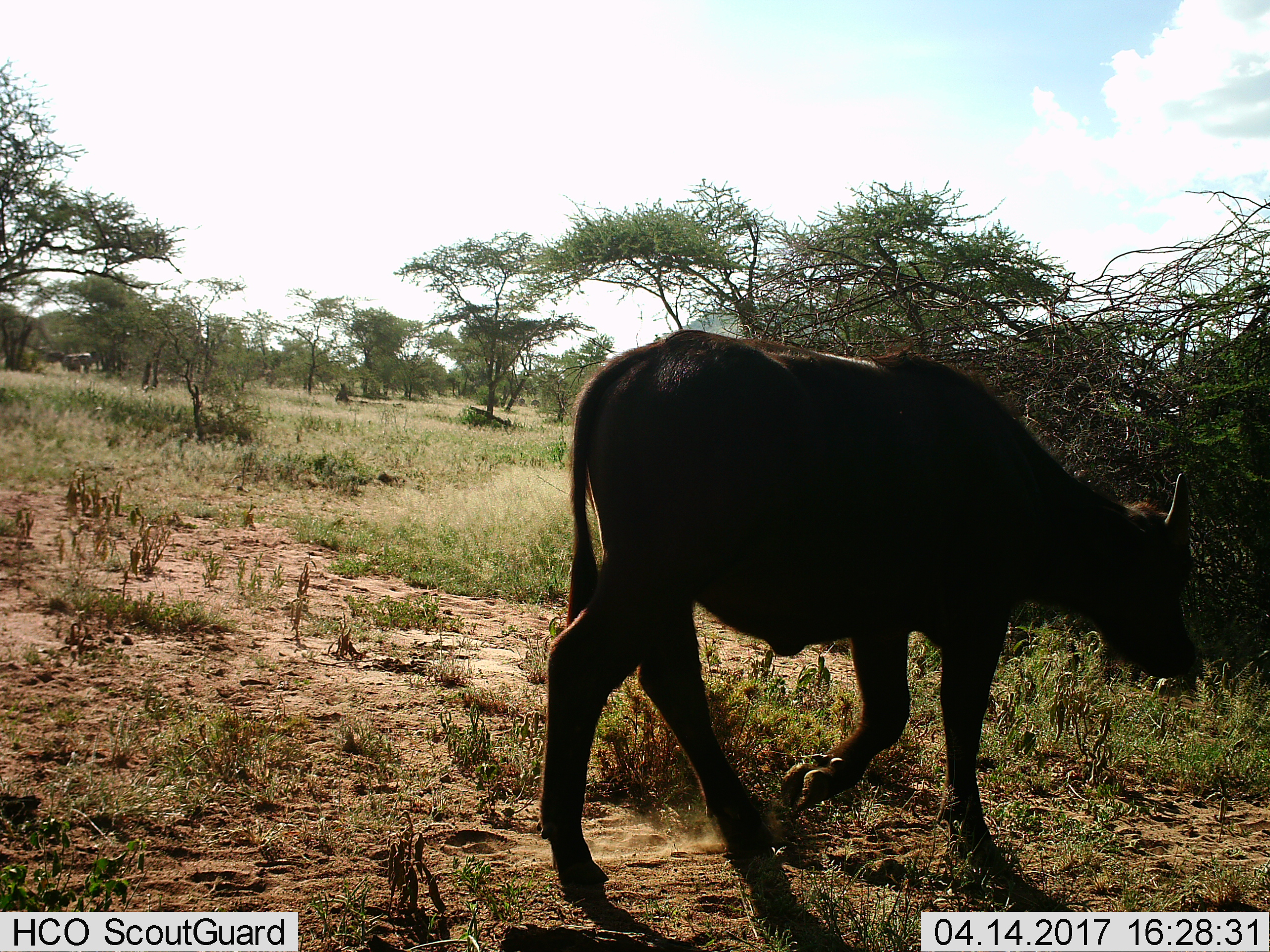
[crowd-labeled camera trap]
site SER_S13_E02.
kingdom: Animalia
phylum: Chordata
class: Mammalia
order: Artiodactyla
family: Bovidae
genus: Syncerus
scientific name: Syncerus caffer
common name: african buffalo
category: buffalo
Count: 1.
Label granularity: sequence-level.